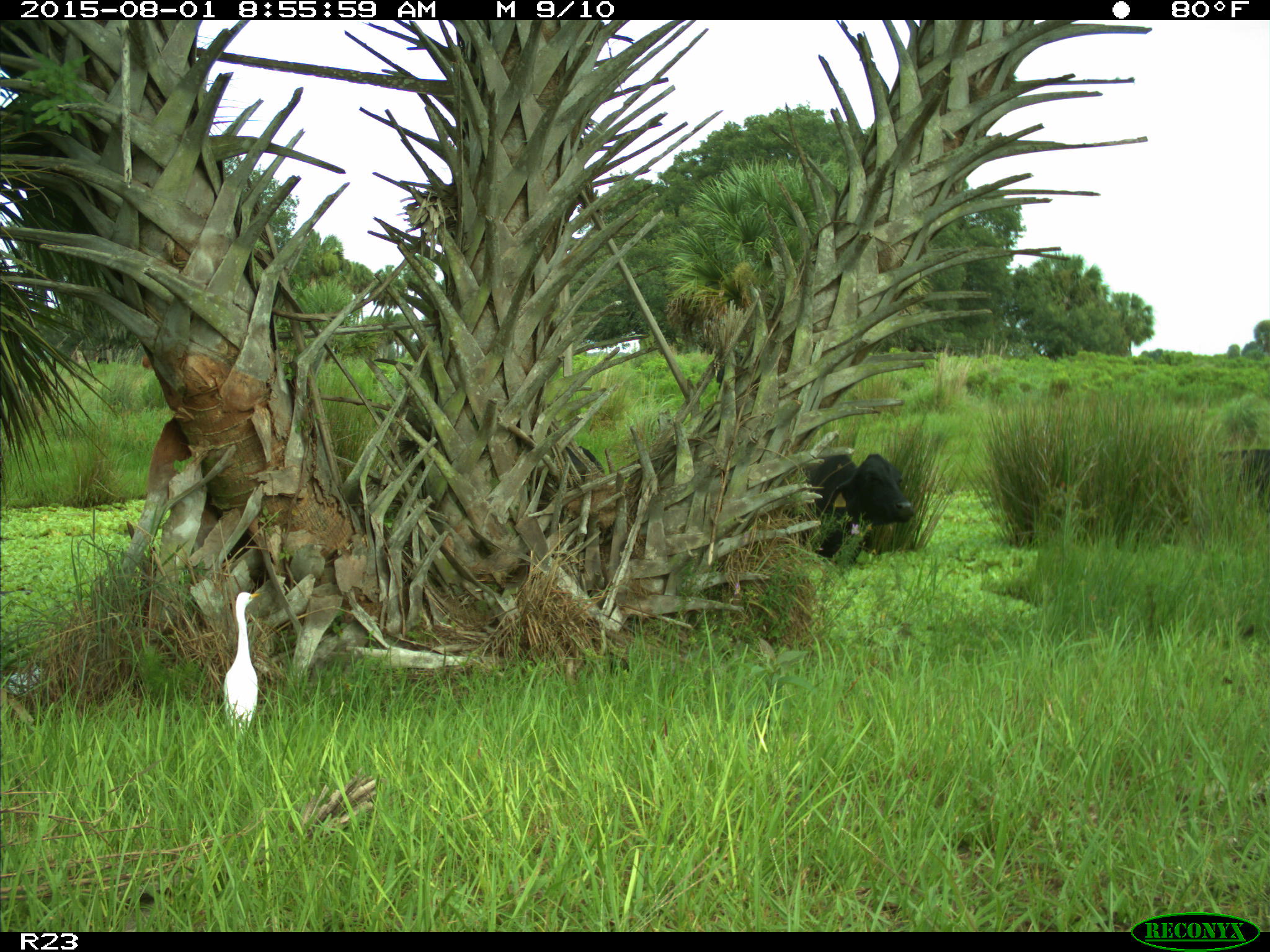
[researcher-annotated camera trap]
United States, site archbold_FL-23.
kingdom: Animalia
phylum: Chordata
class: Mammalia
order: Artiodactyla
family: Bovidae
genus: Bos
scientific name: Bos taurus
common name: domestic cow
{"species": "Bos taurus (domestic cow)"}